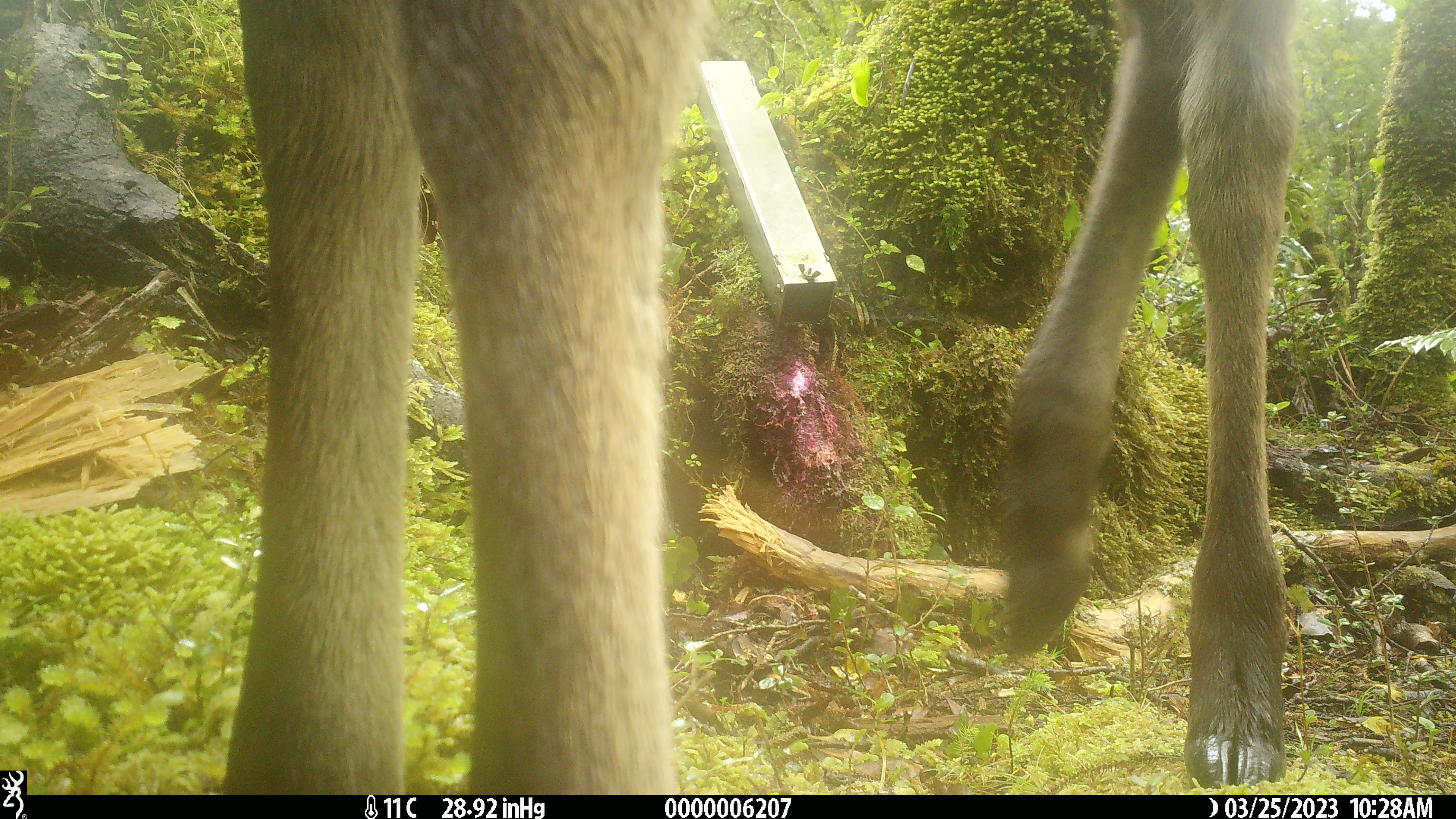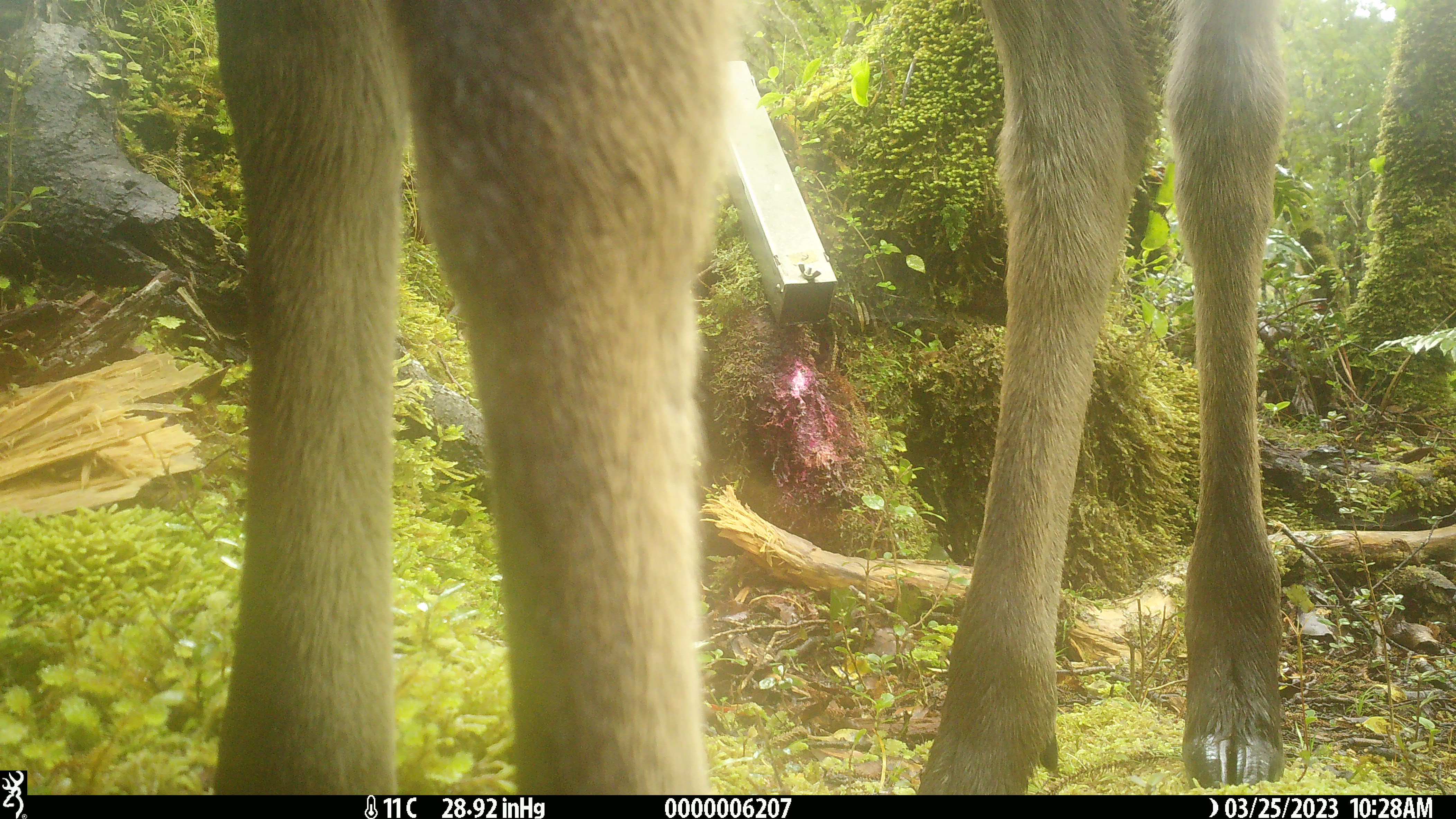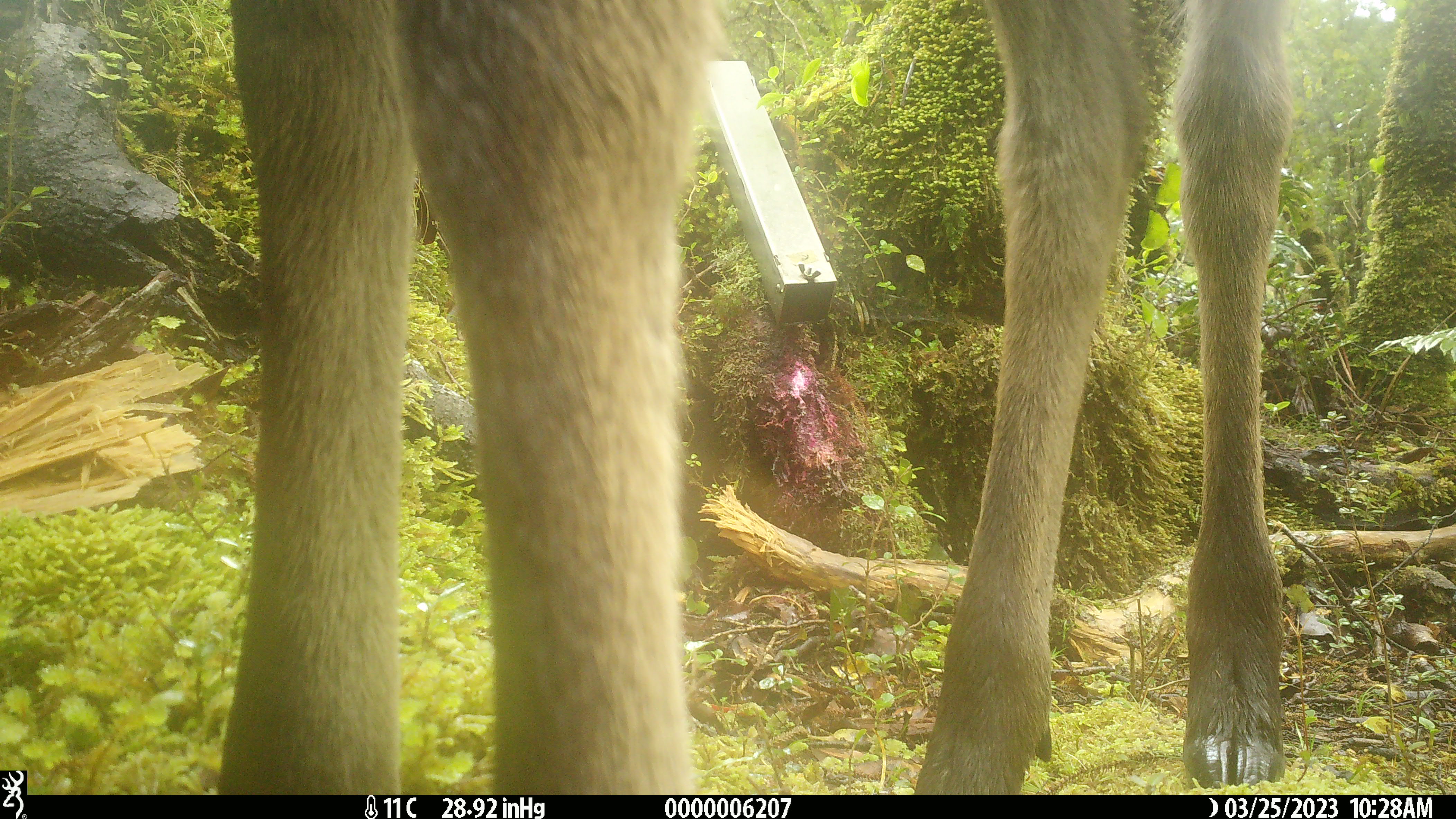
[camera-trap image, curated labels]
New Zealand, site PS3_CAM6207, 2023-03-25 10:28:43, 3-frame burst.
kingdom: Animalia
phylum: Chordata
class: Mammalia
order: Artiodactyla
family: Cervidae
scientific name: Cervidae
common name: deer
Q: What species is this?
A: Deer (Cervidae).